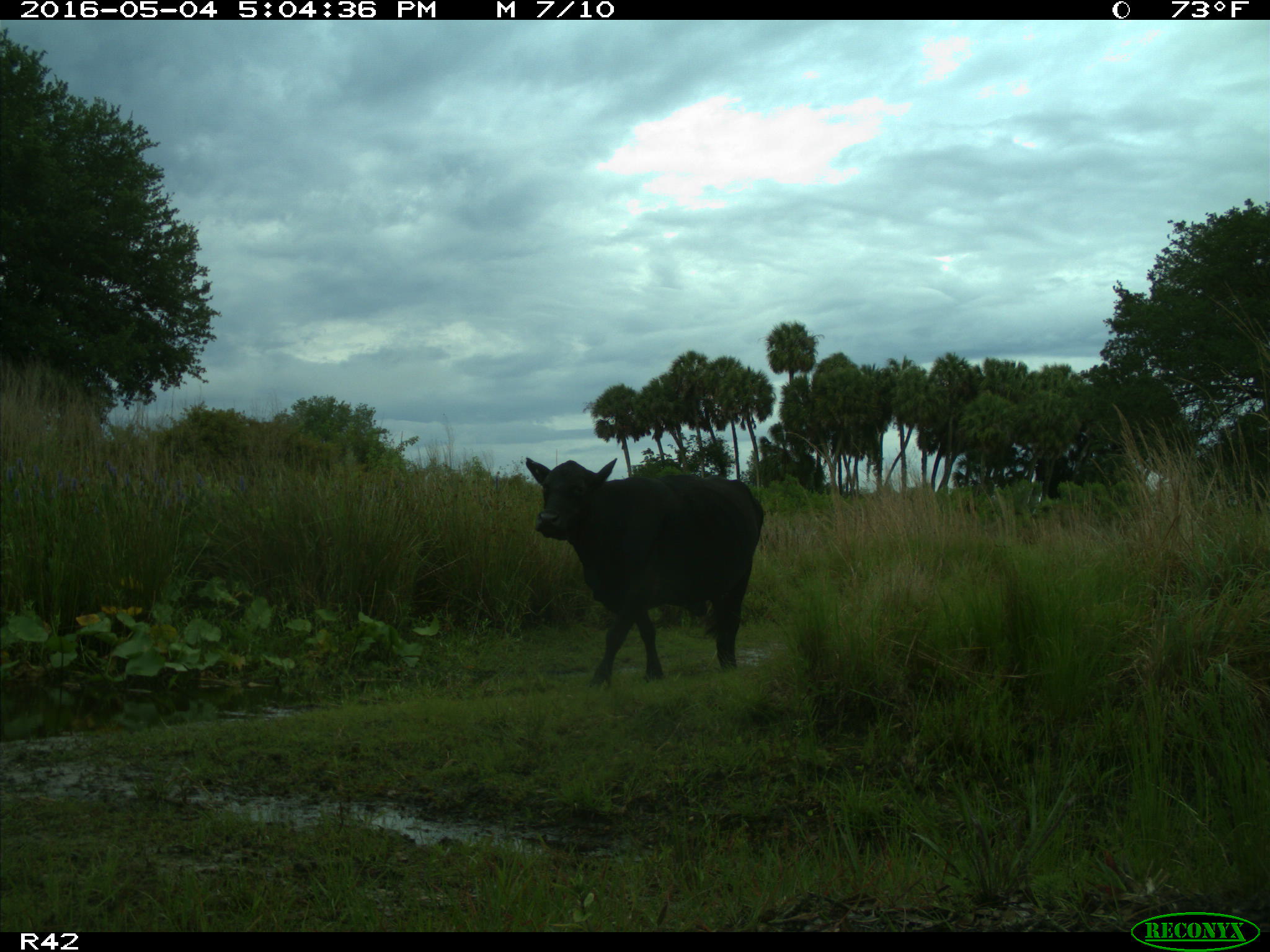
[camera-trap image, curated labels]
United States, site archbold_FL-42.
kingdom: Animalia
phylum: Chordata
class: Mammalia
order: Artiodactyla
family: Bovidae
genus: Bos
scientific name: Bos taurus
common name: domestic cow